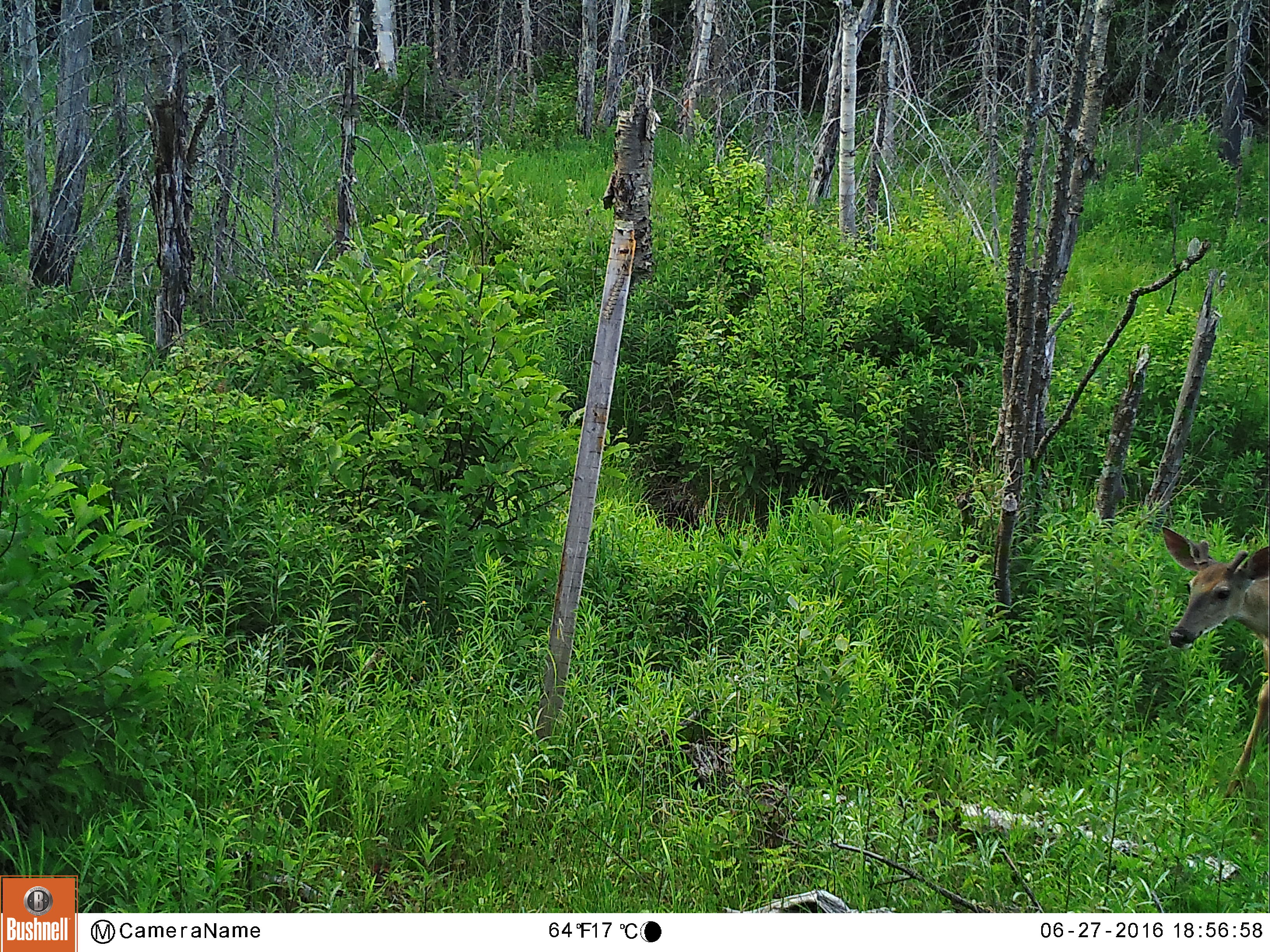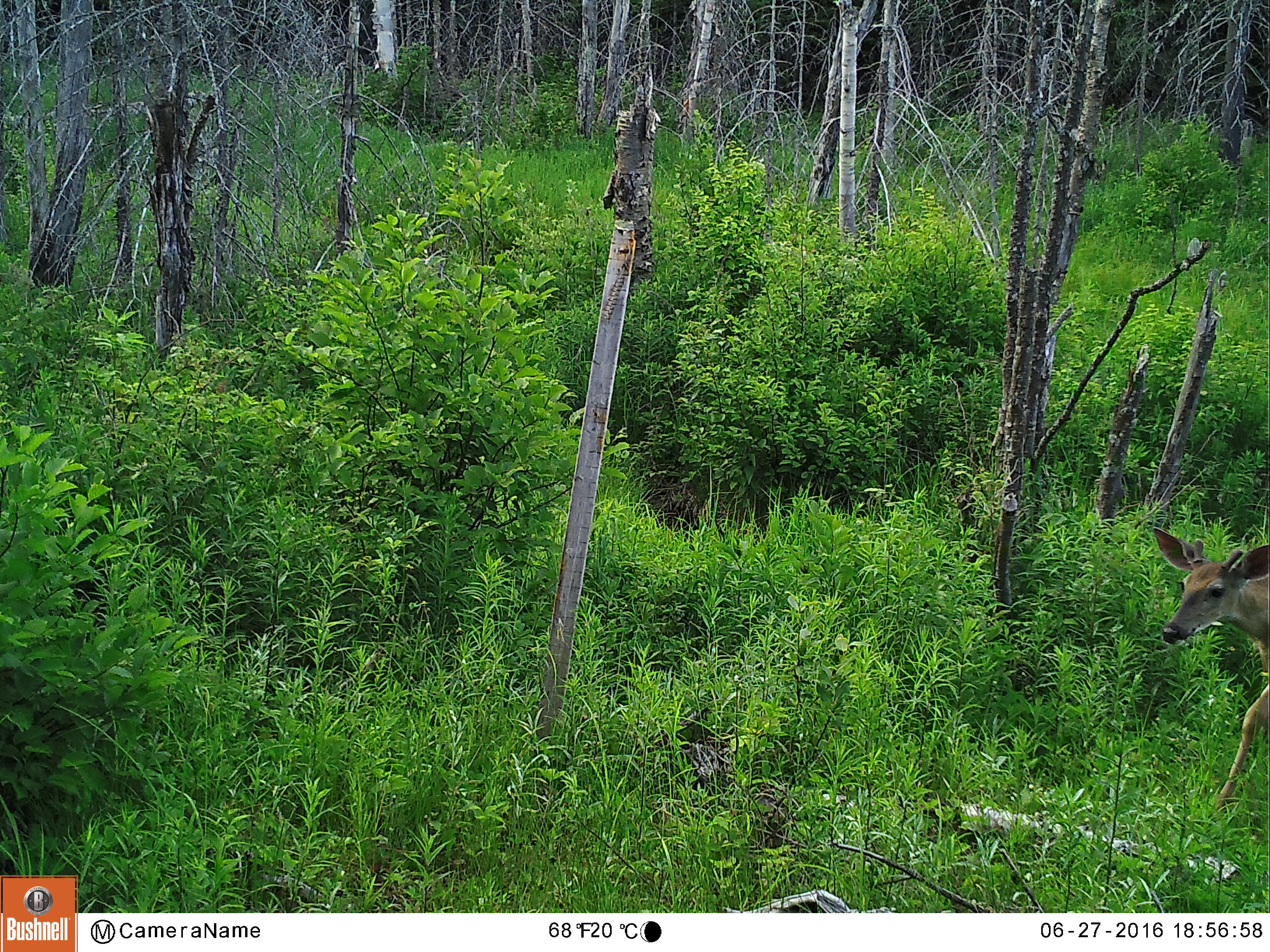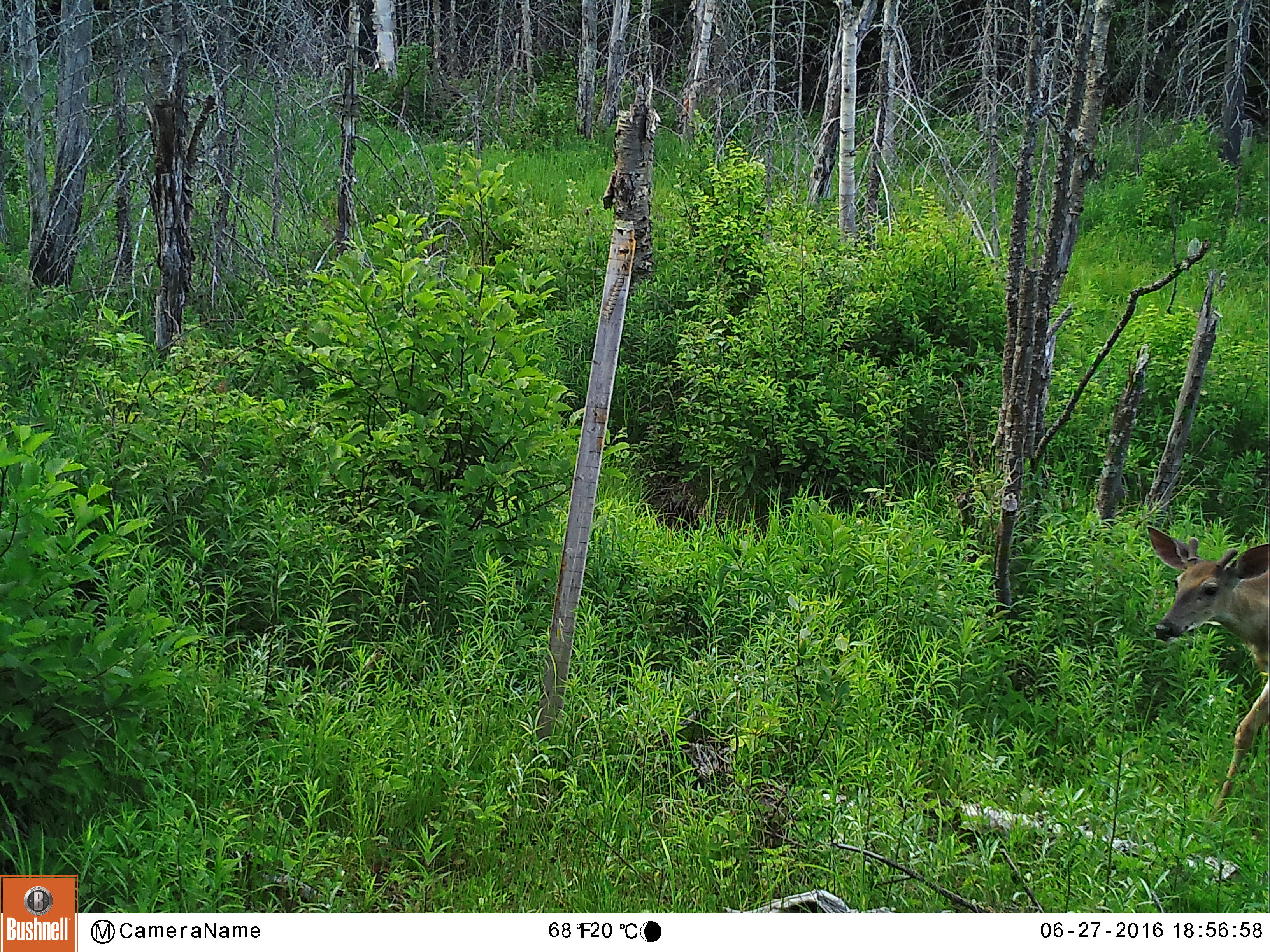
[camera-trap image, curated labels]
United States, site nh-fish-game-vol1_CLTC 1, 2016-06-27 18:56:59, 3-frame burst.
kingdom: Animalia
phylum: Chordata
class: Mammalia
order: Artiodactyla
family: Cervidae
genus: Odocoileus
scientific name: Odocoileus virginianus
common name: white-tailed deer